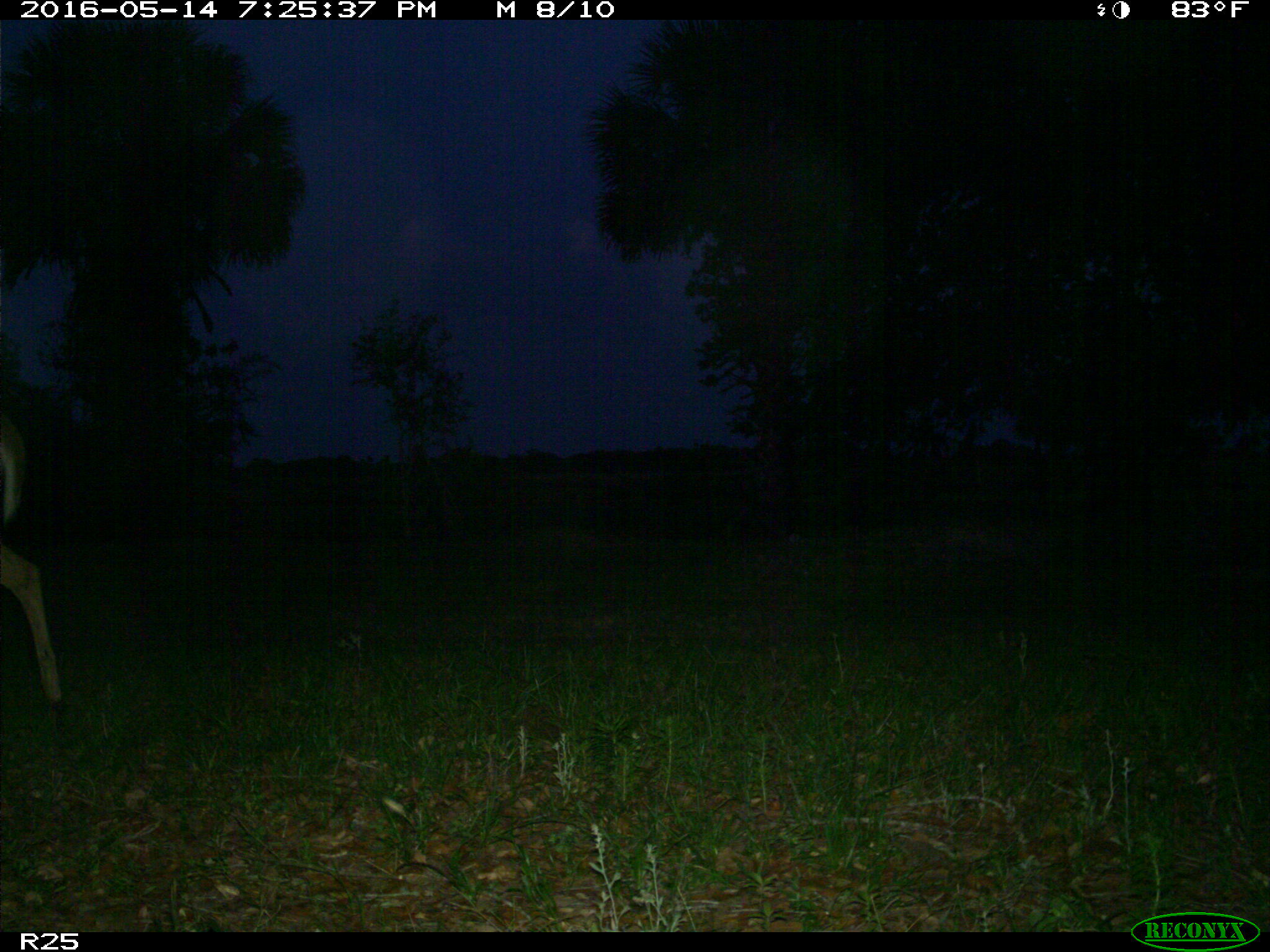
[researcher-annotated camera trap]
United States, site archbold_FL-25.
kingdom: Animalia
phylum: Chordata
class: Mammalia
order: Artiodactyla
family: Cervidae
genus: Odocoileus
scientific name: Odocoileus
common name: deer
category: unidentified deer